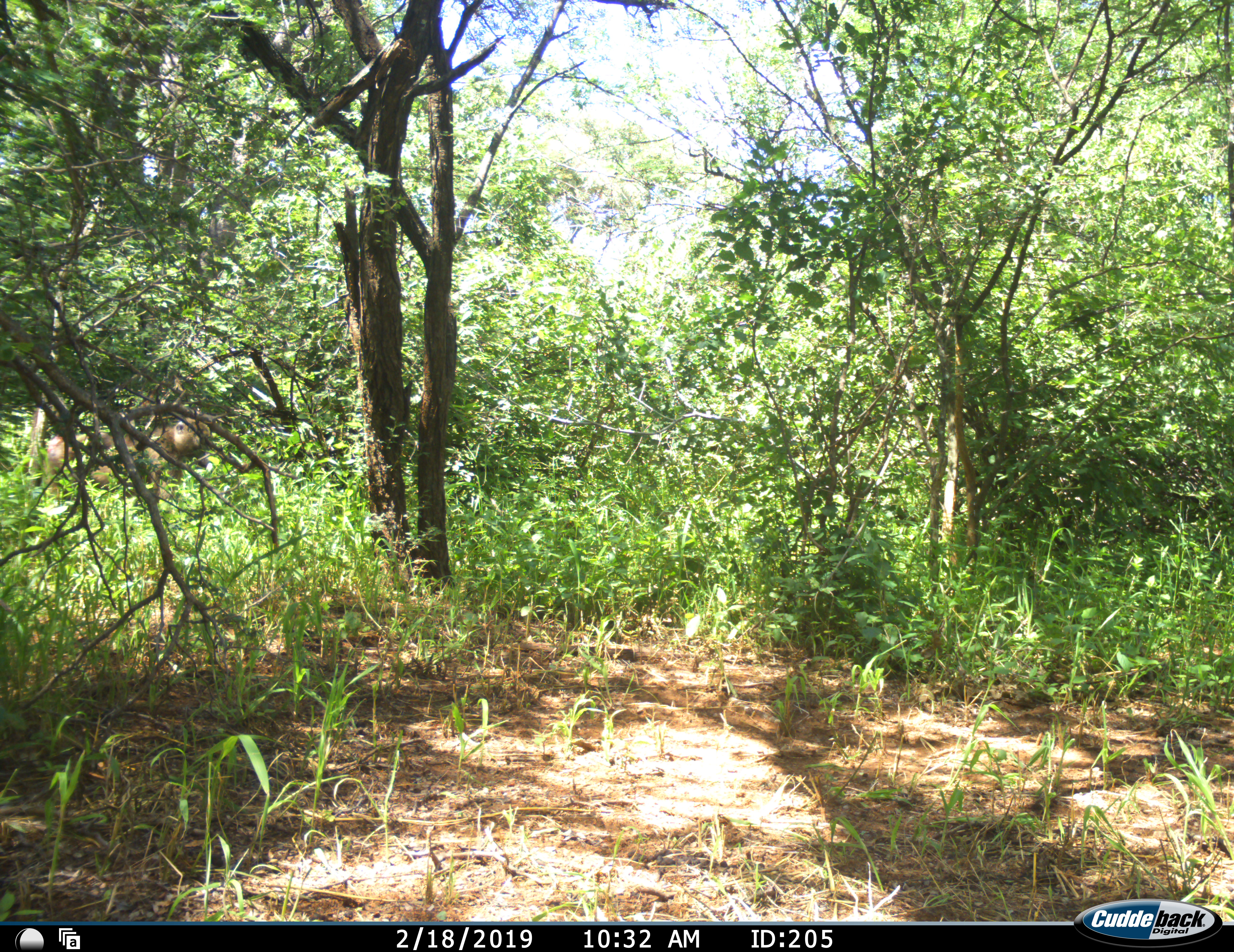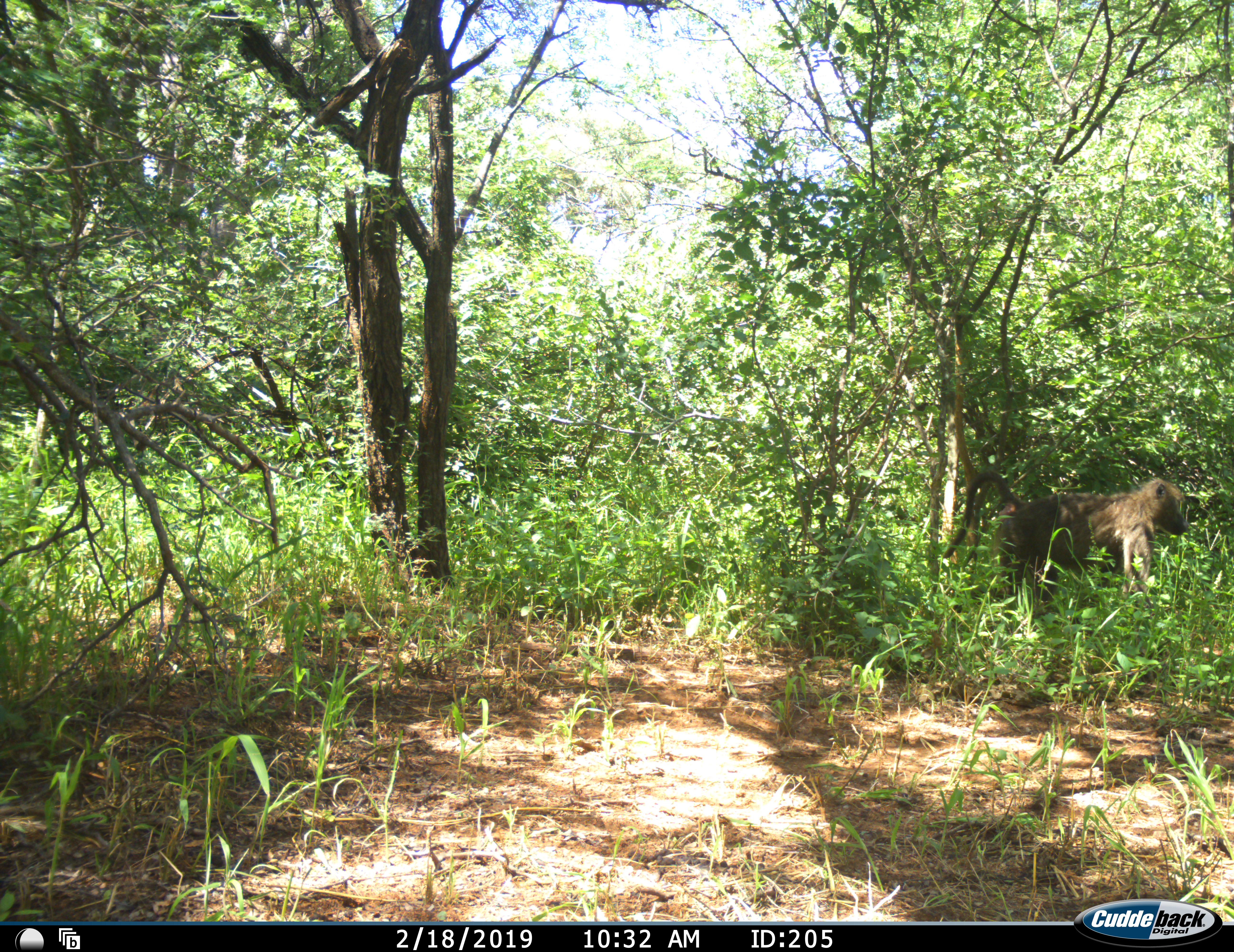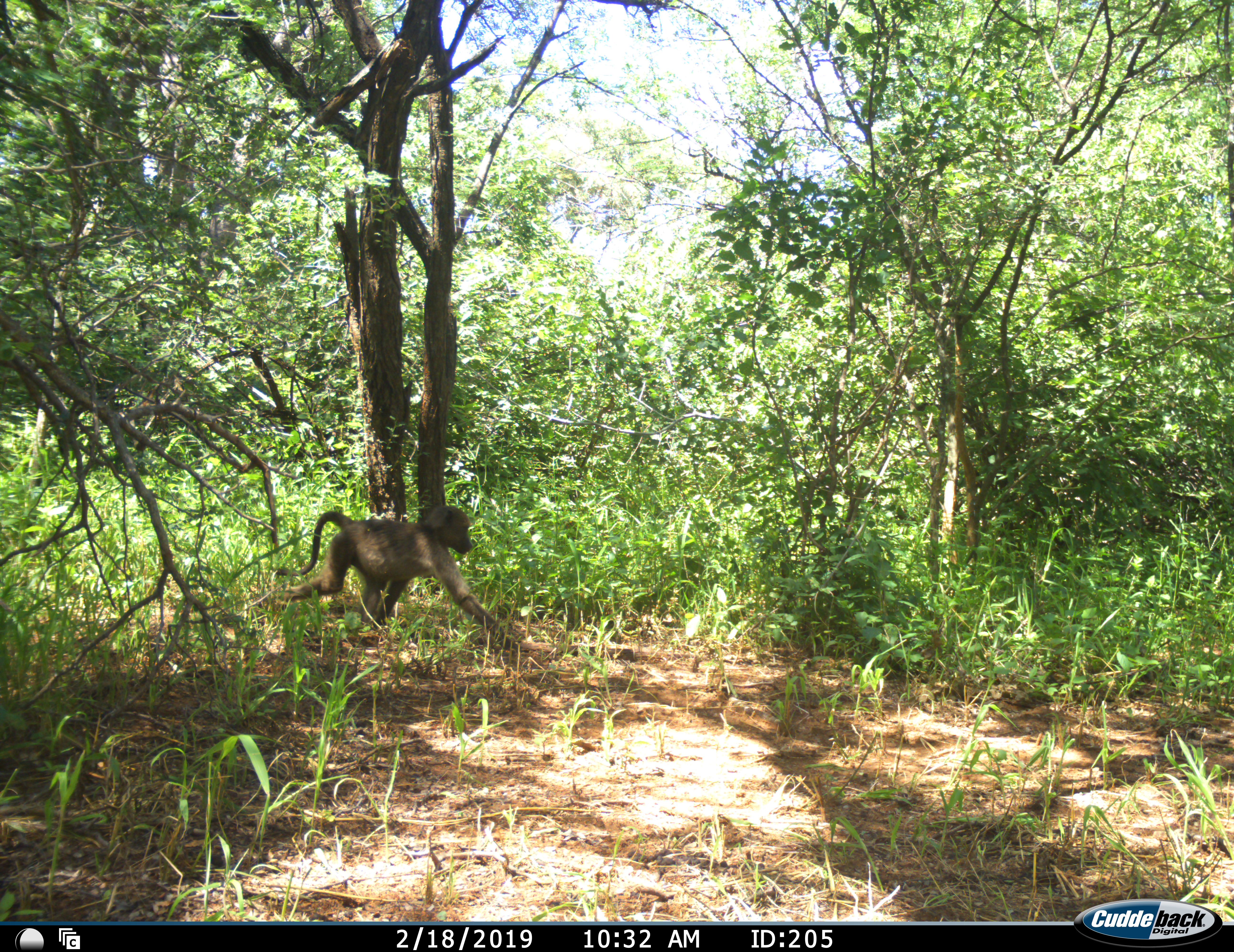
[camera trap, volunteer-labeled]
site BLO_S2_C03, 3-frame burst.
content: unidentified animal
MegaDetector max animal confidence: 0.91